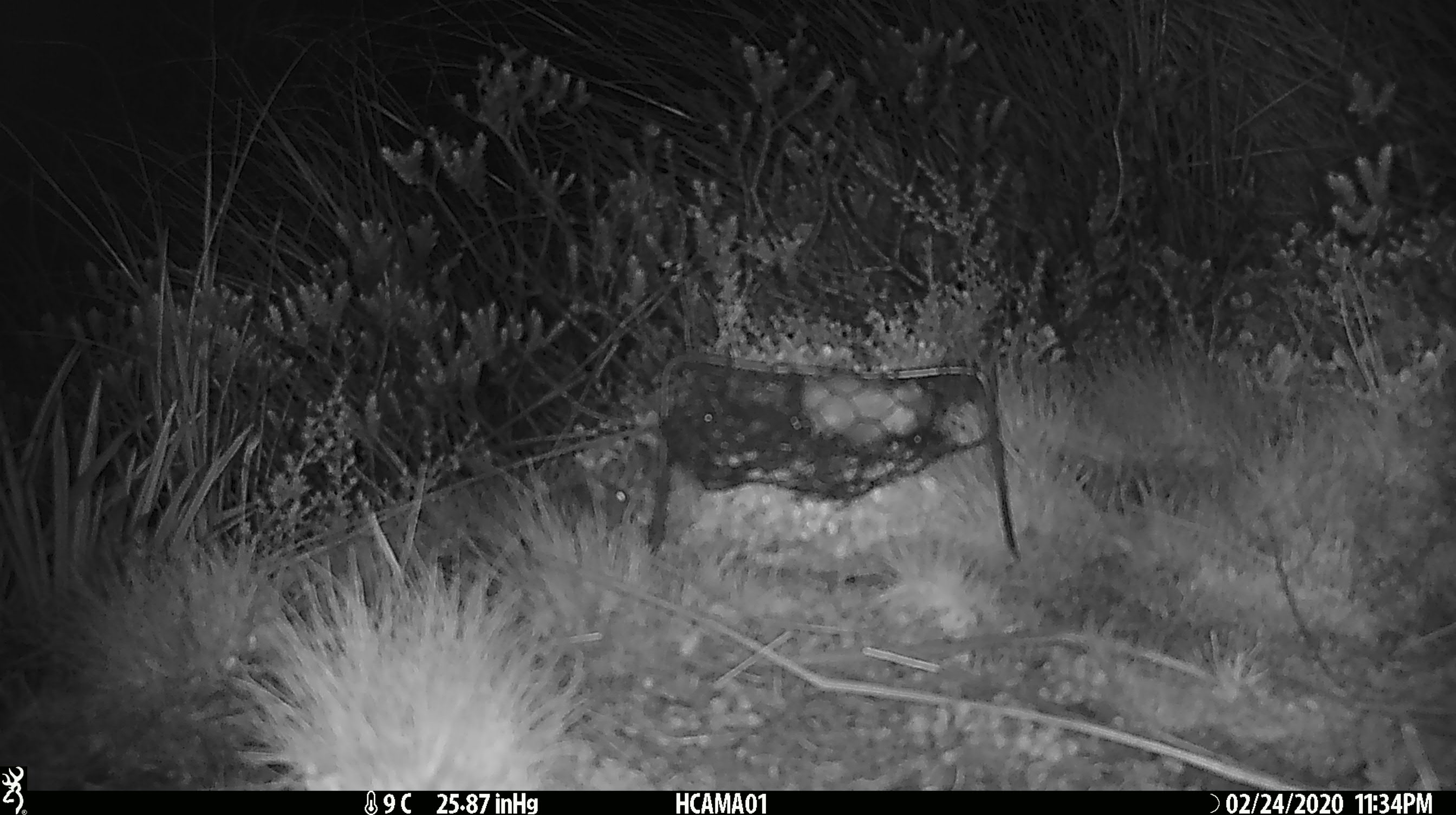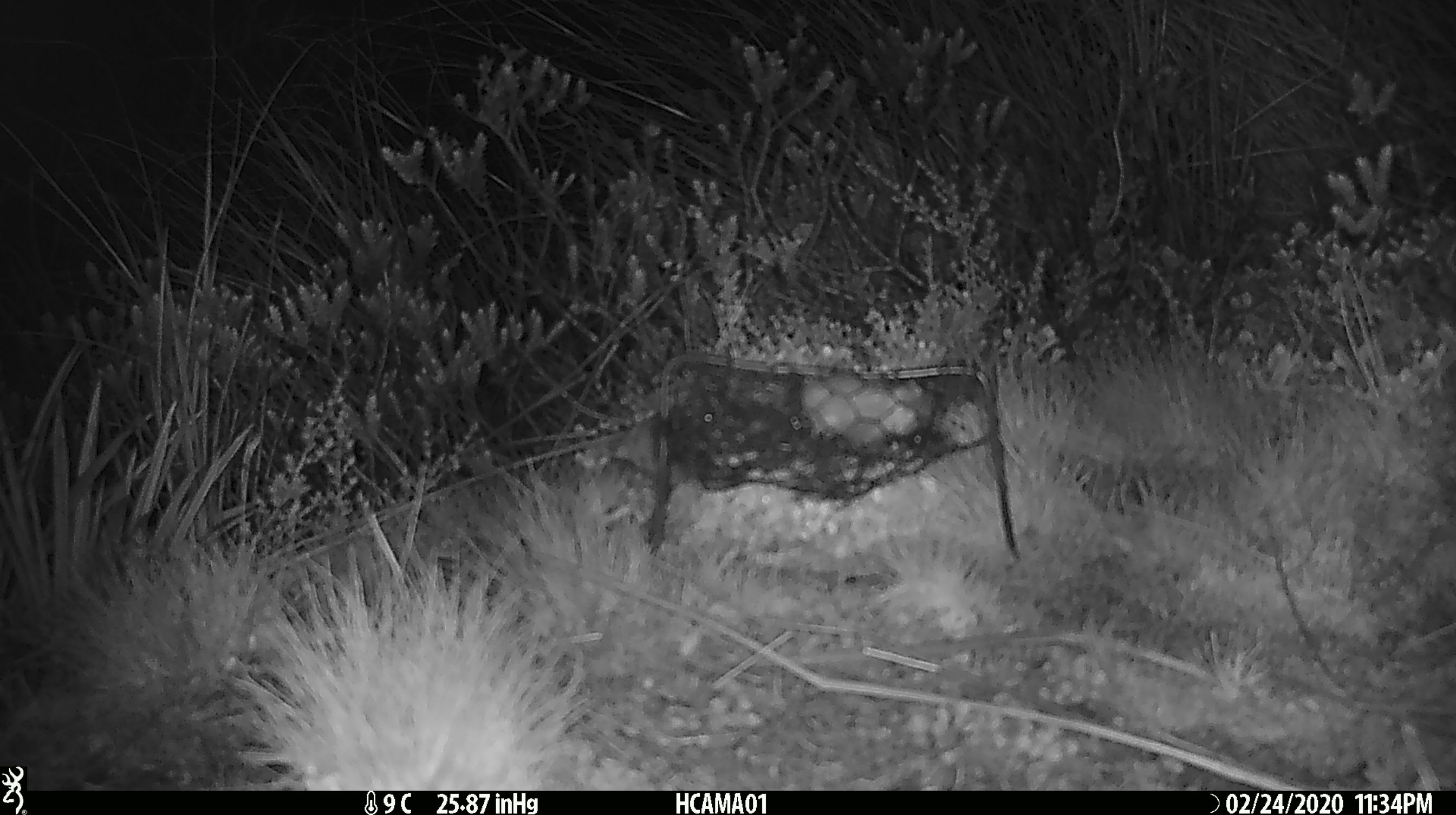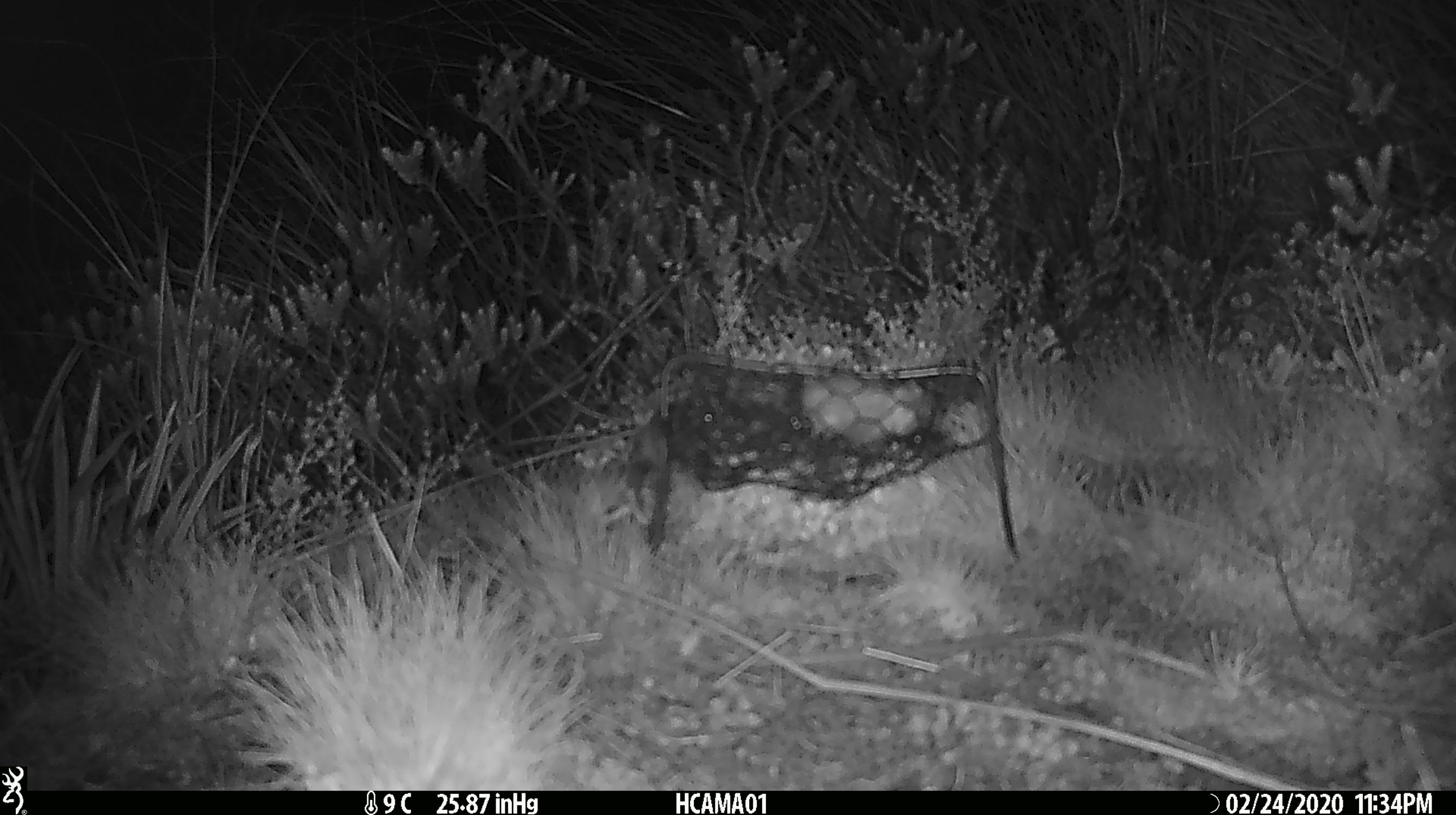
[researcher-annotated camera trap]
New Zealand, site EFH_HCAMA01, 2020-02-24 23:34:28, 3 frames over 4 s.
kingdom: Animalia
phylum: Chordata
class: Mammalia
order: Rodentia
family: Muridae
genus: Mus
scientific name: Mus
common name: mouse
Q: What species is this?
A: Mouse (Mus).